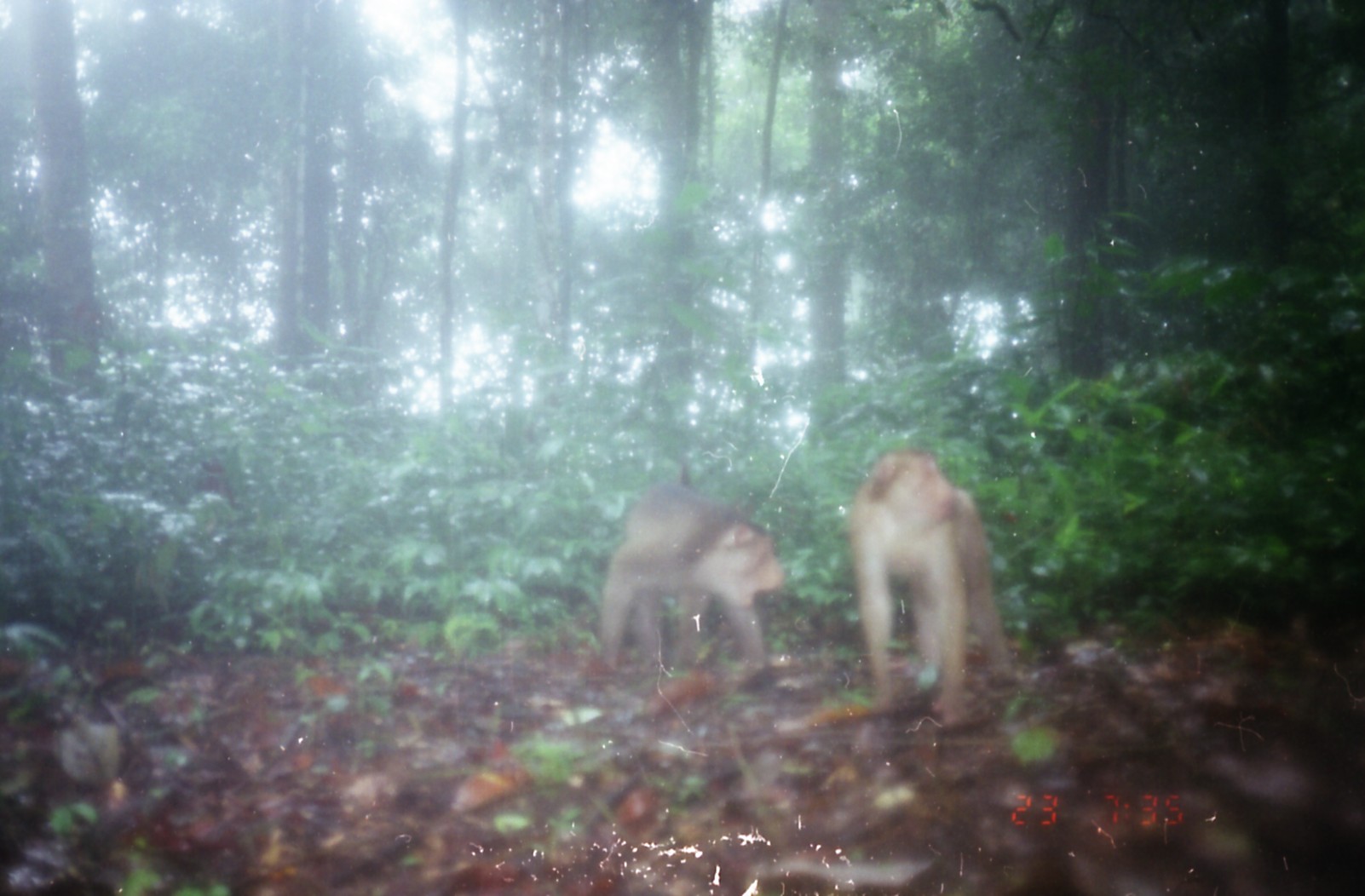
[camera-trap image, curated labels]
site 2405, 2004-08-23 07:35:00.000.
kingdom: Animalia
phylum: Chordata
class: Mammalia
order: Primates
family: Cercopithecidae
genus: Macaca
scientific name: Macaca nemestrina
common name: southern pig-tailed macaque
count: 2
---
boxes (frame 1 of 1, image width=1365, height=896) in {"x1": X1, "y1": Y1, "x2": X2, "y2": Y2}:
macaca nemestrina: {"x1": 849, "y1": 446, "x2": 1009, "y2": 727}; {"x1": 603, "y1": 487, "x2": 786, "y2": 677}